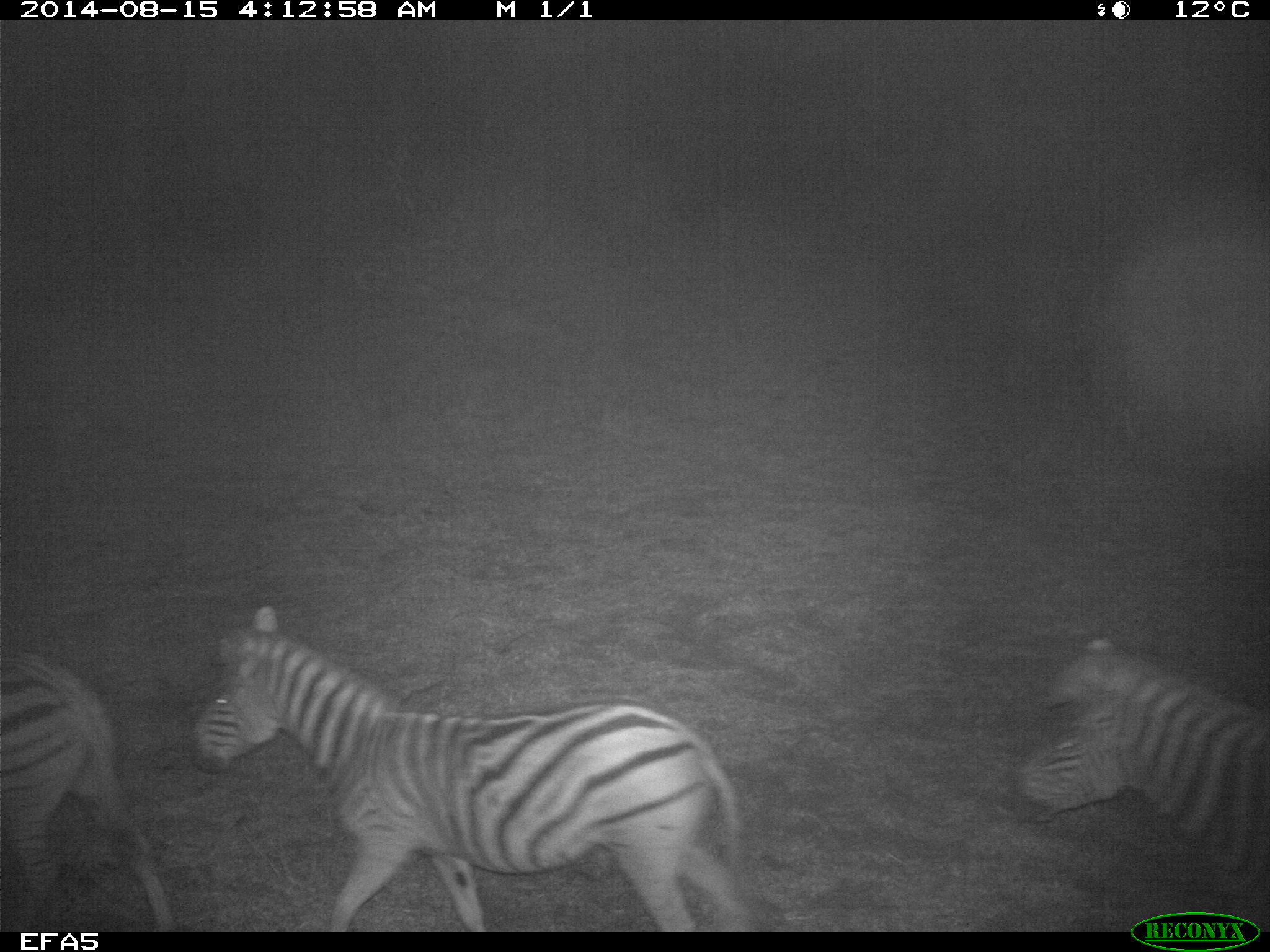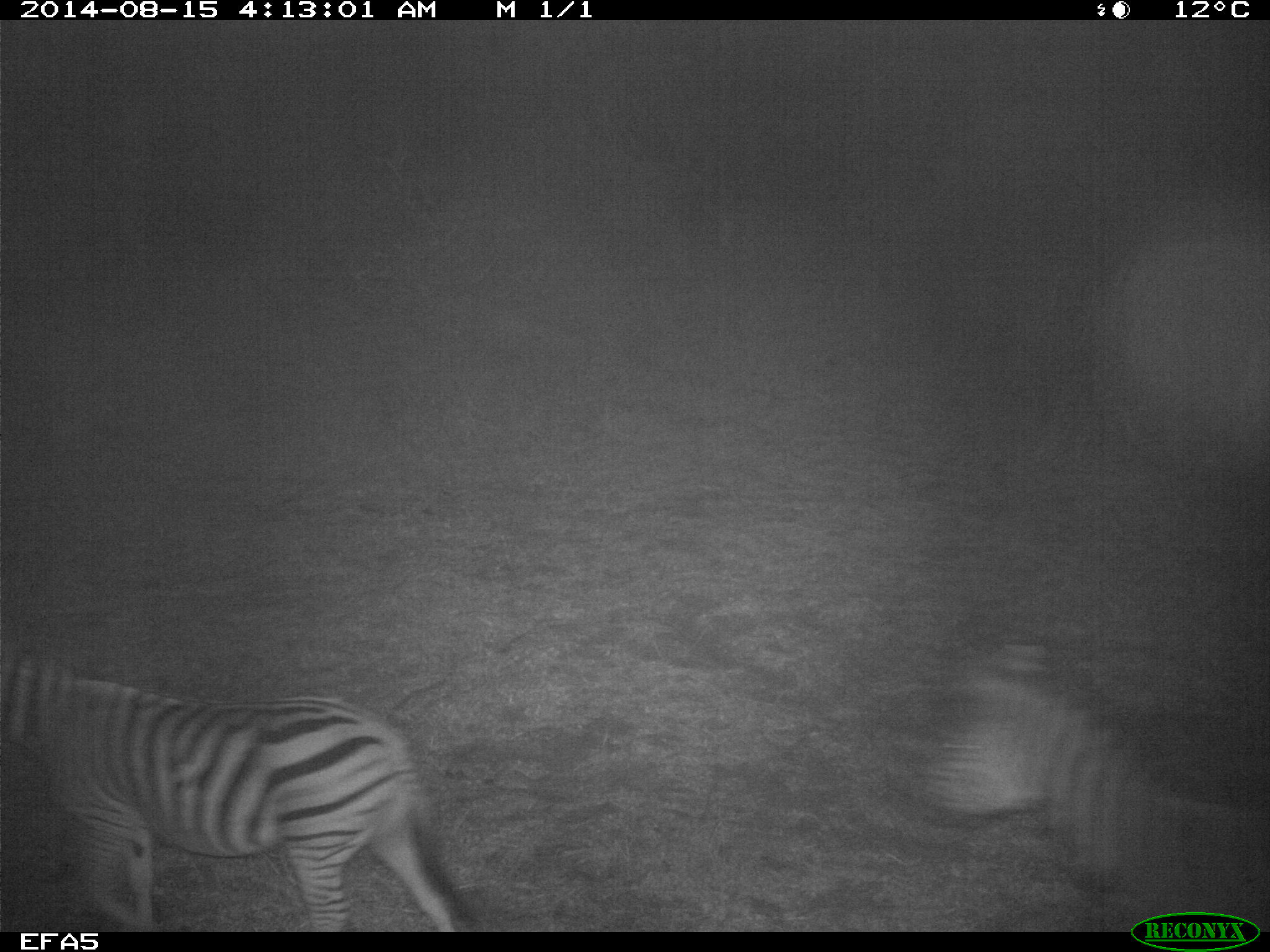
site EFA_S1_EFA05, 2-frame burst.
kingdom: Animalia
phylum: Chordata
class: Mammalia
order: Perissodactyla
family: Equidae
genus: Equus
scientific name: Equus quagga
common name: plains zebra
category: zebraplains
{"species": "zebraplains (plains zebra) (Equus quagga)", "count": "3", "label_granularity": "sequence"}